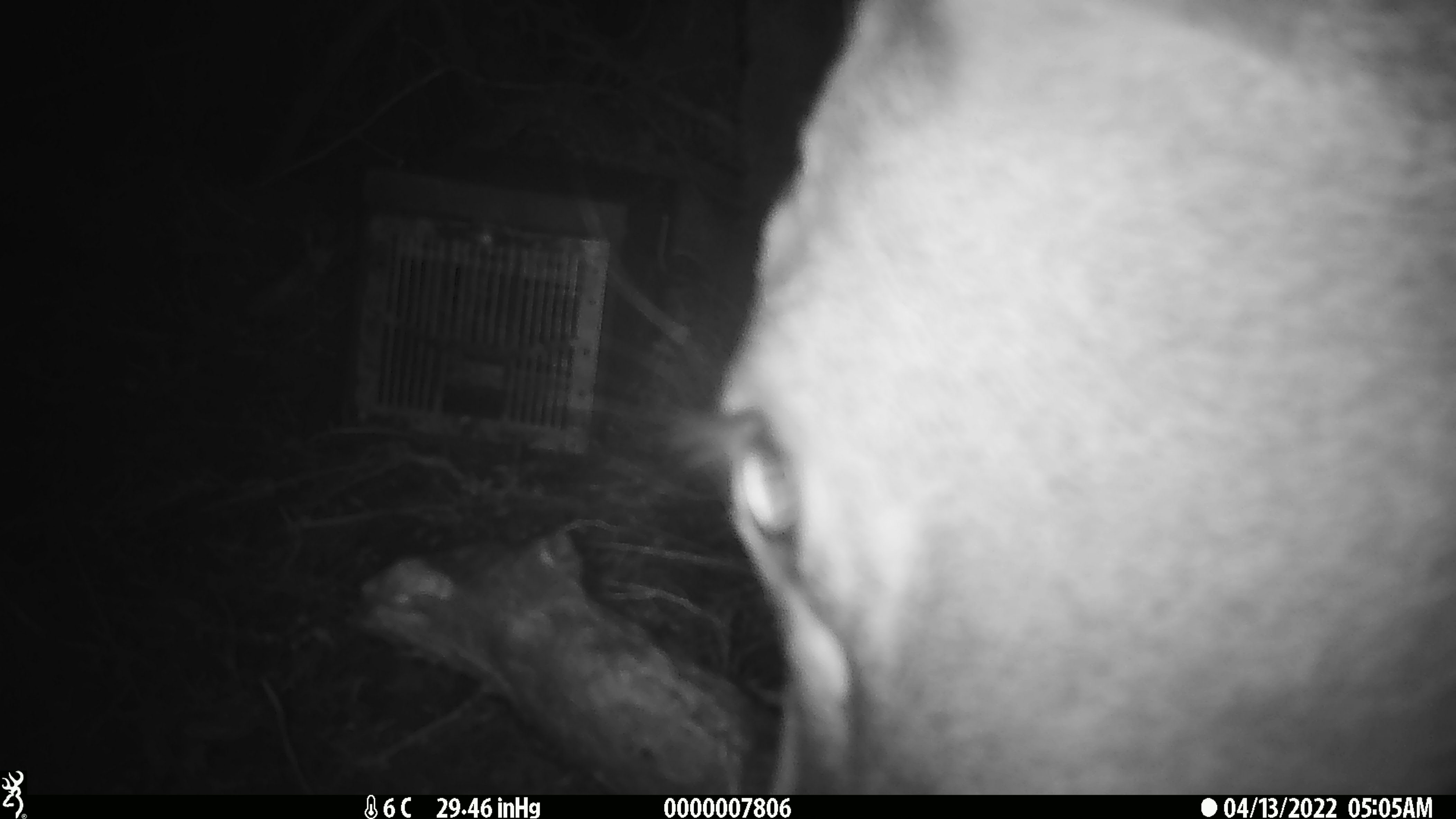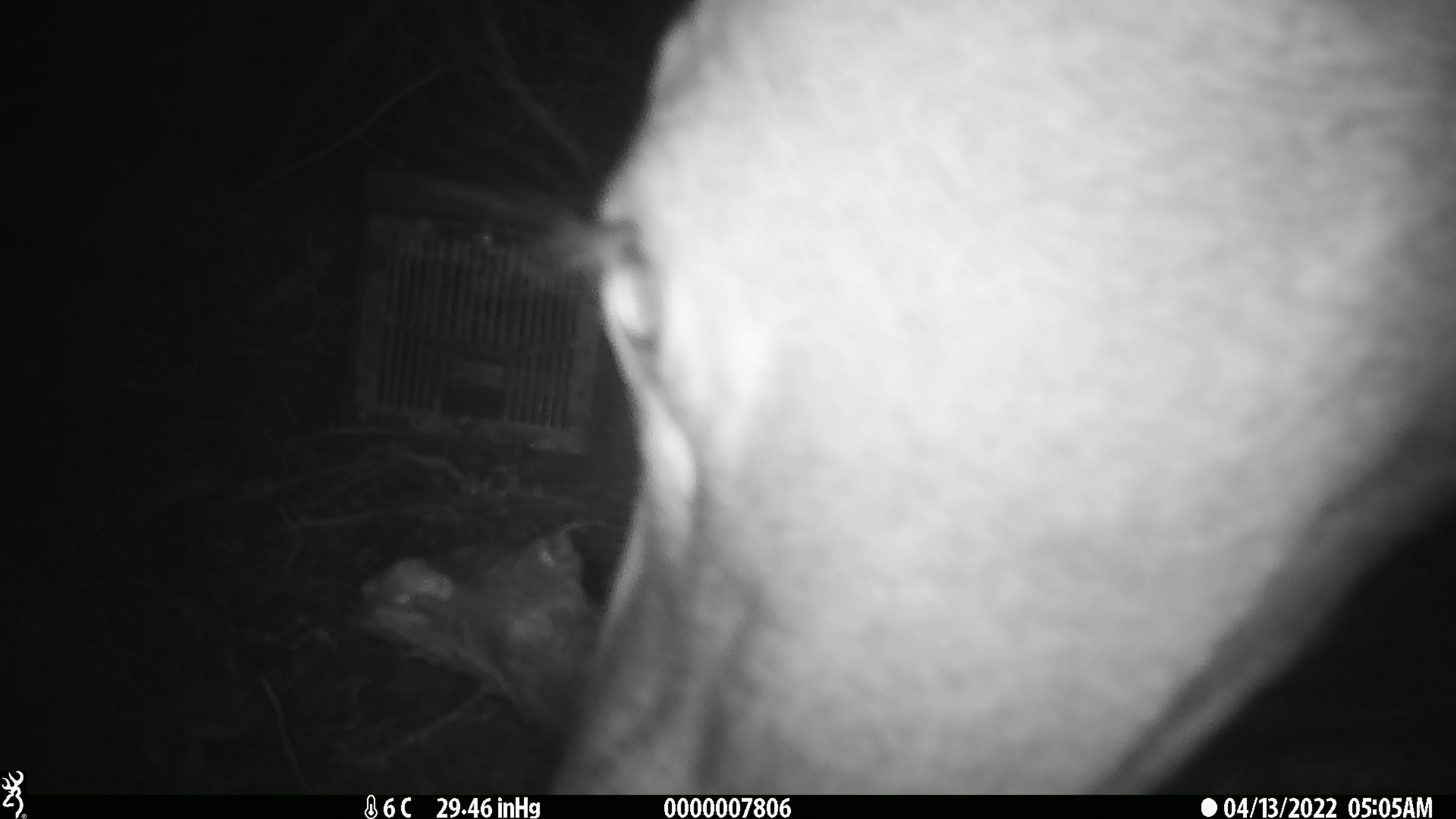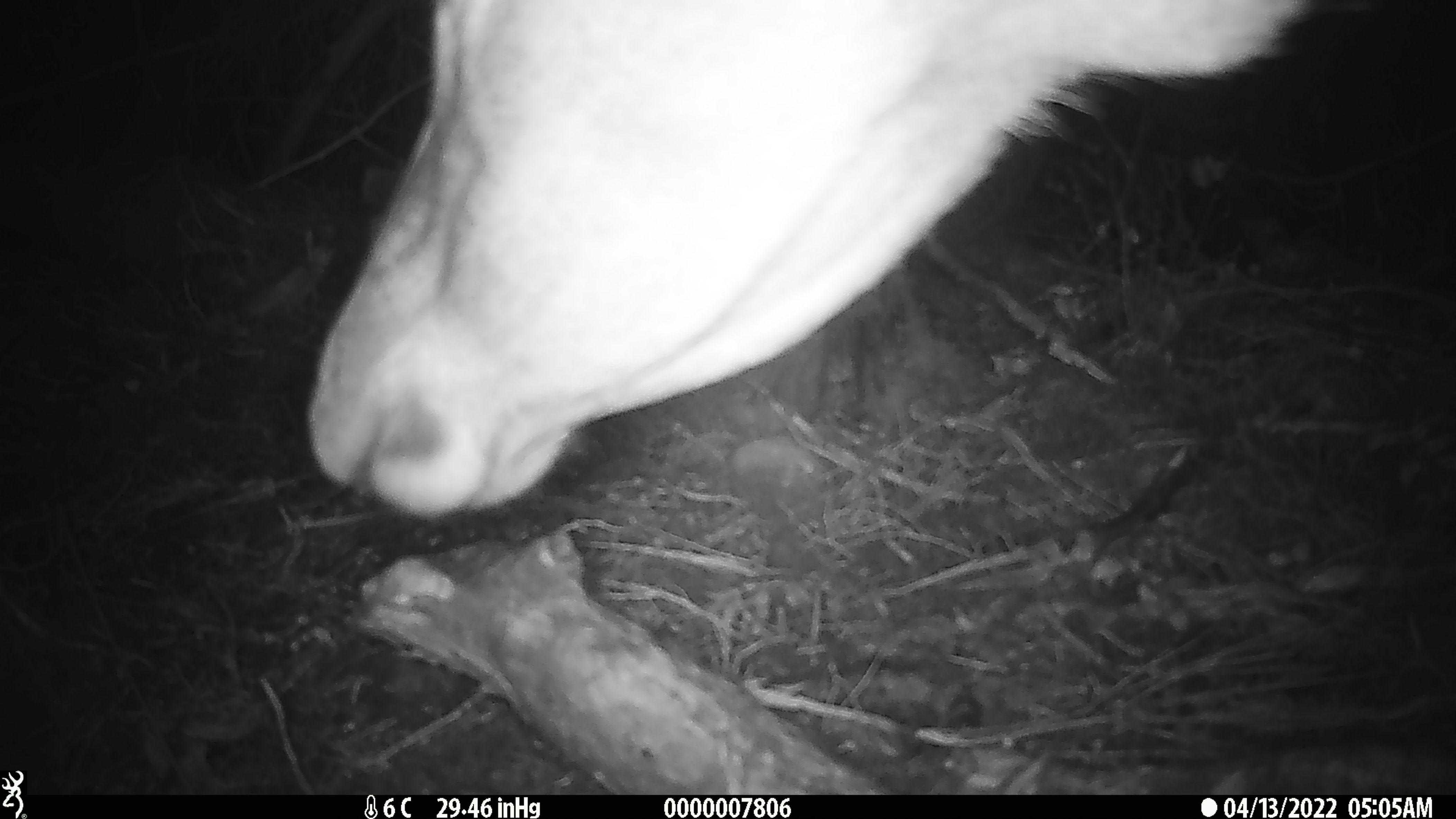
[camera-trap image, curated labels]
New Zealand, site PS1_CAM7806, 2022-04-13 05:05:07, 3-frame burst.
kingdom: Animalia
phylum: Chordata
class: Mammalia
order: Artiodactyla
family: Cervidae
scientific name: Cervidae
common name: deer